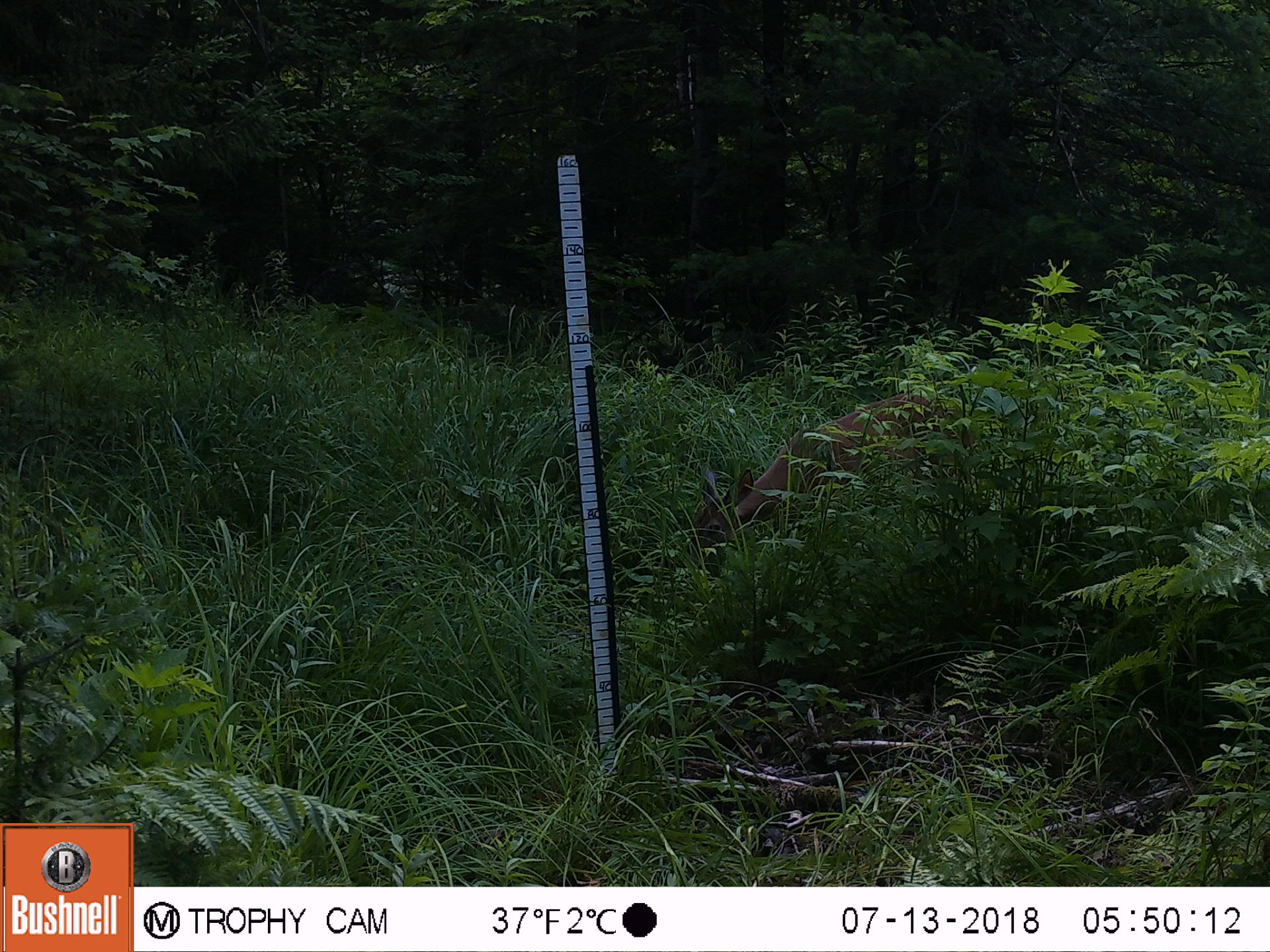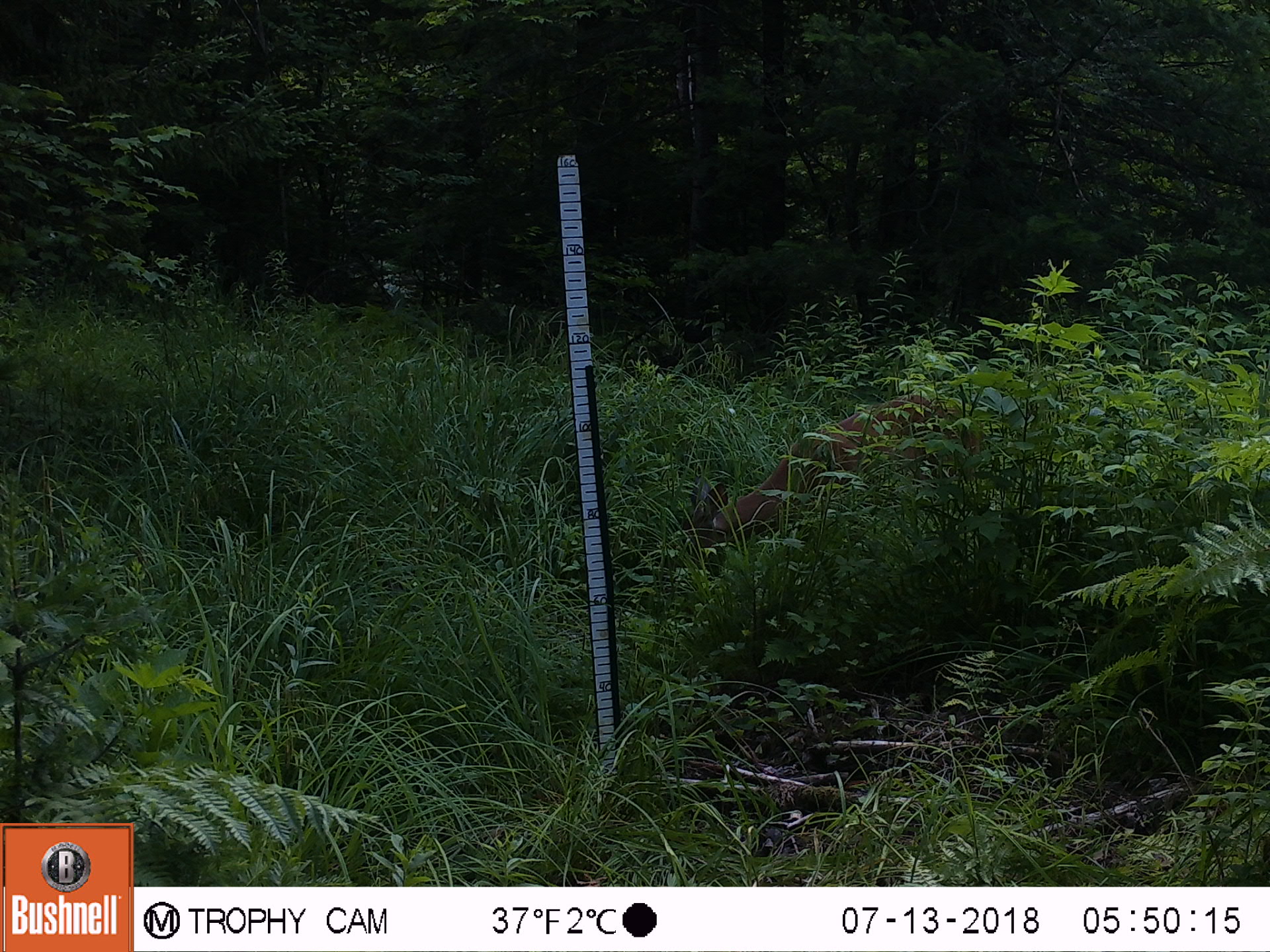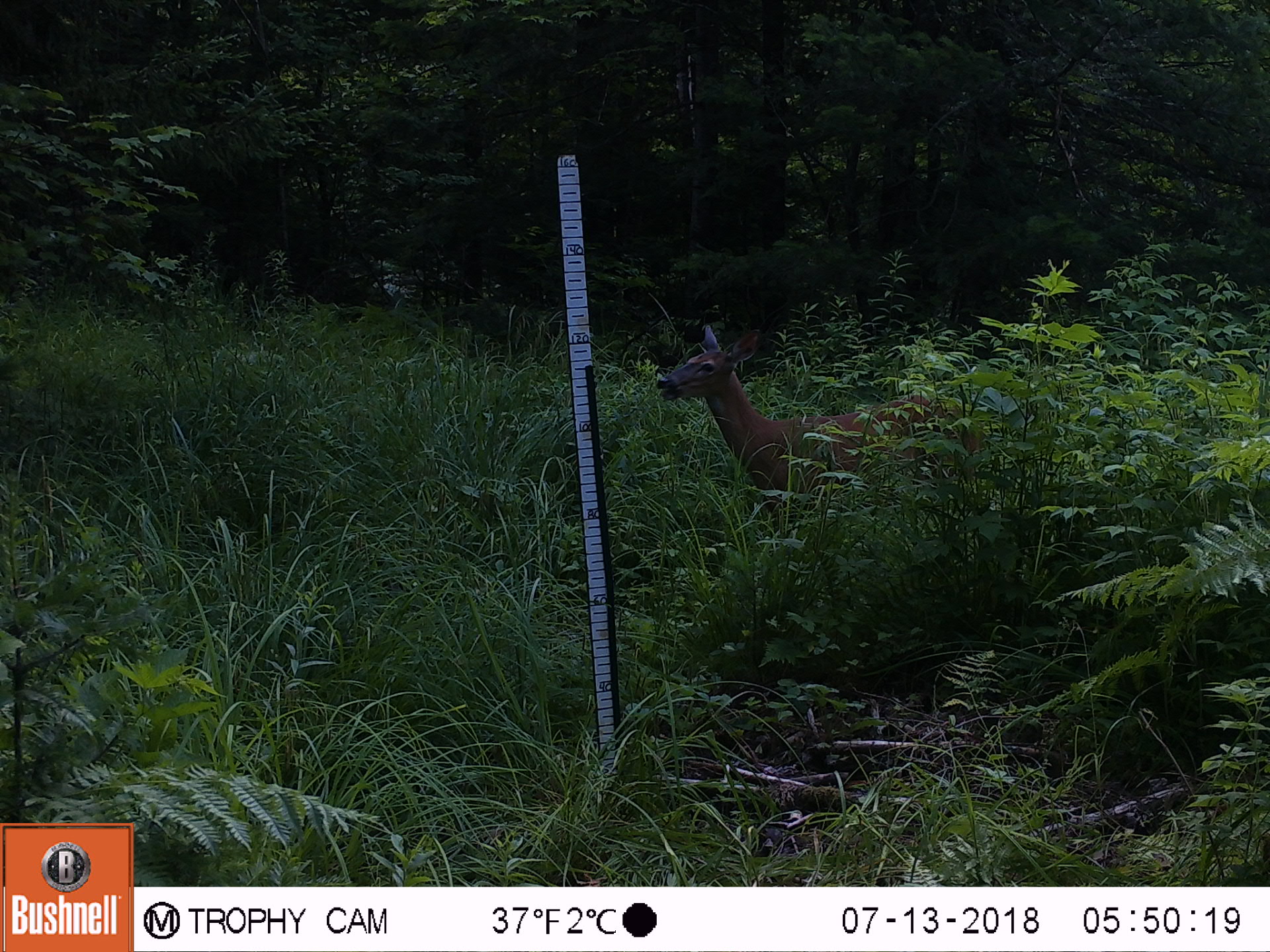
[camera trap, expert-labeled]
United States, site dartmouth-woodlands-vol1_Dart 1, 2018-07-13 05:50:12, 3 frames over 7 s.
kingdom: Animalia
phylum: Chordata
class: Mammalia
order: Artiodactyla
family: Cervidae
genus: Odocoileus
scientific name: Odocoileus virginianus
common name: white-tailed deer